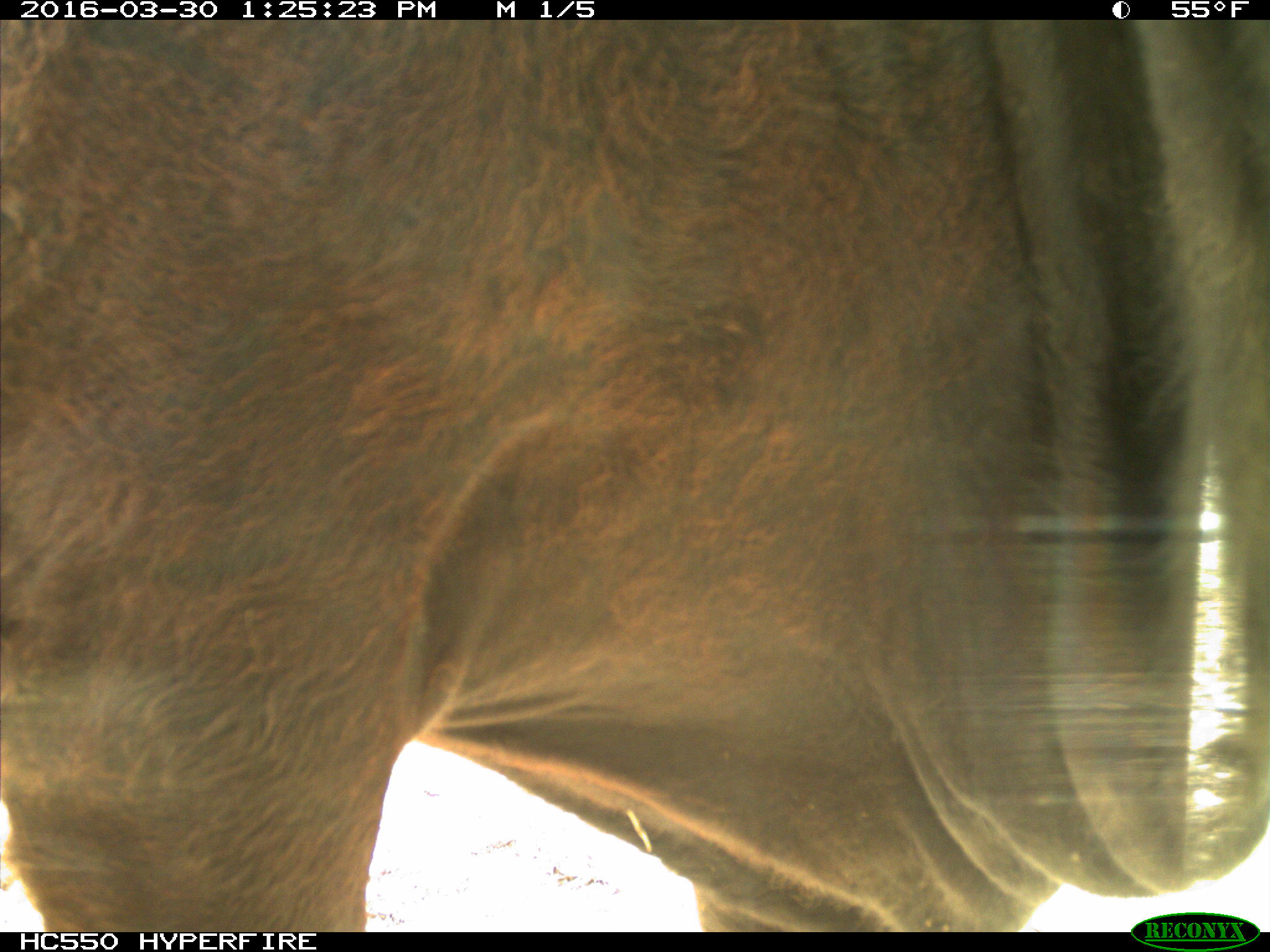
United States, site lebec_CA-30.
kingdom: Animalia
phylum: Chordata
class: Mammalia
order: Artiodactyla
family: Bovidae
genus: Bos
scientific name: Bos taurus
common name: domestic cow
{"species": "Bos taurus (domestic cow)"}